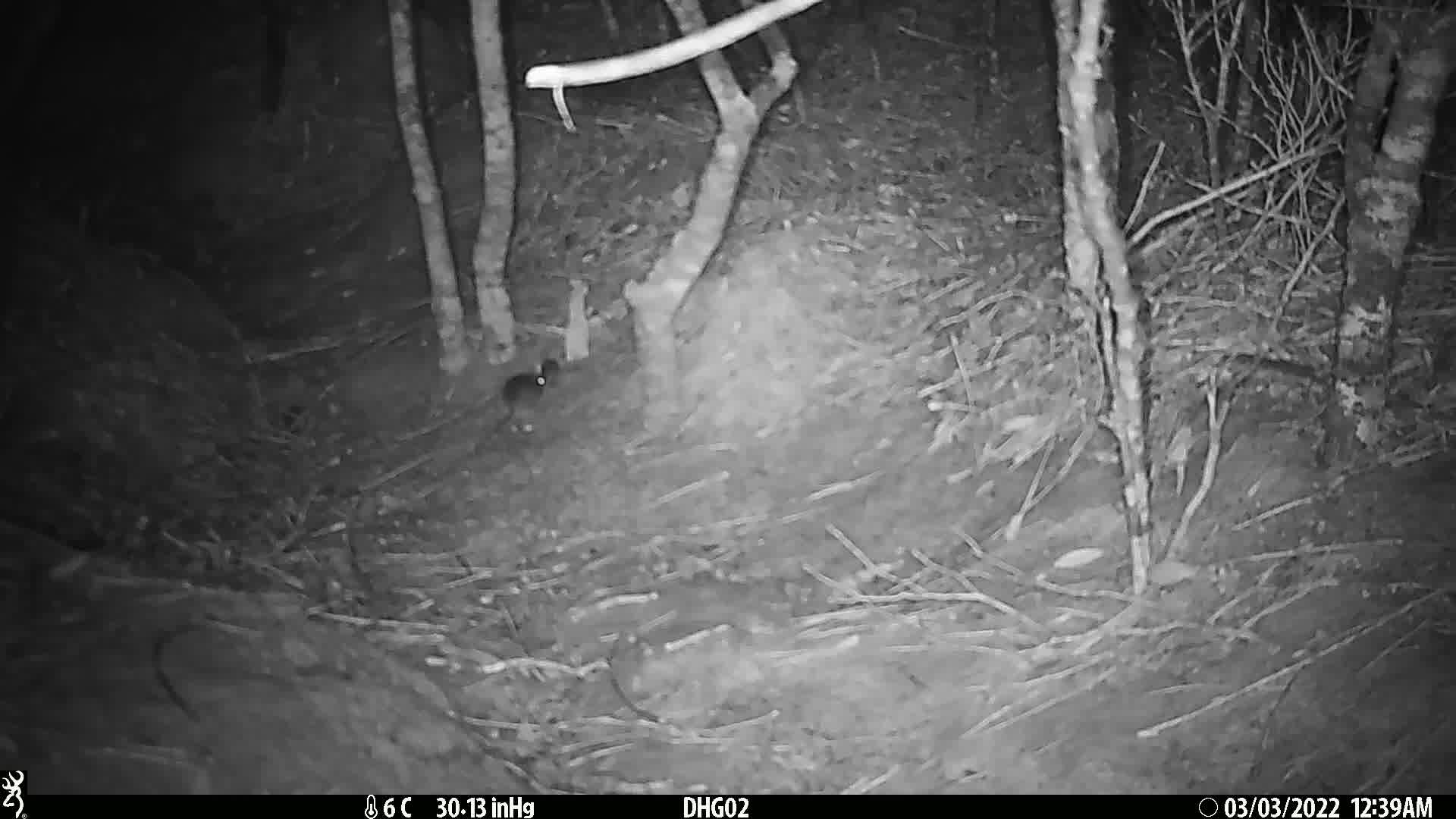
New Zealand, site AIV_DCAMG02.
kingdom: Animalia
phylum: Chordata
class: Mammalia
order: Rodentia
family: Muridae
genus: Mus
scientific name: Mus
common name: mouse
Mouse (Mus).